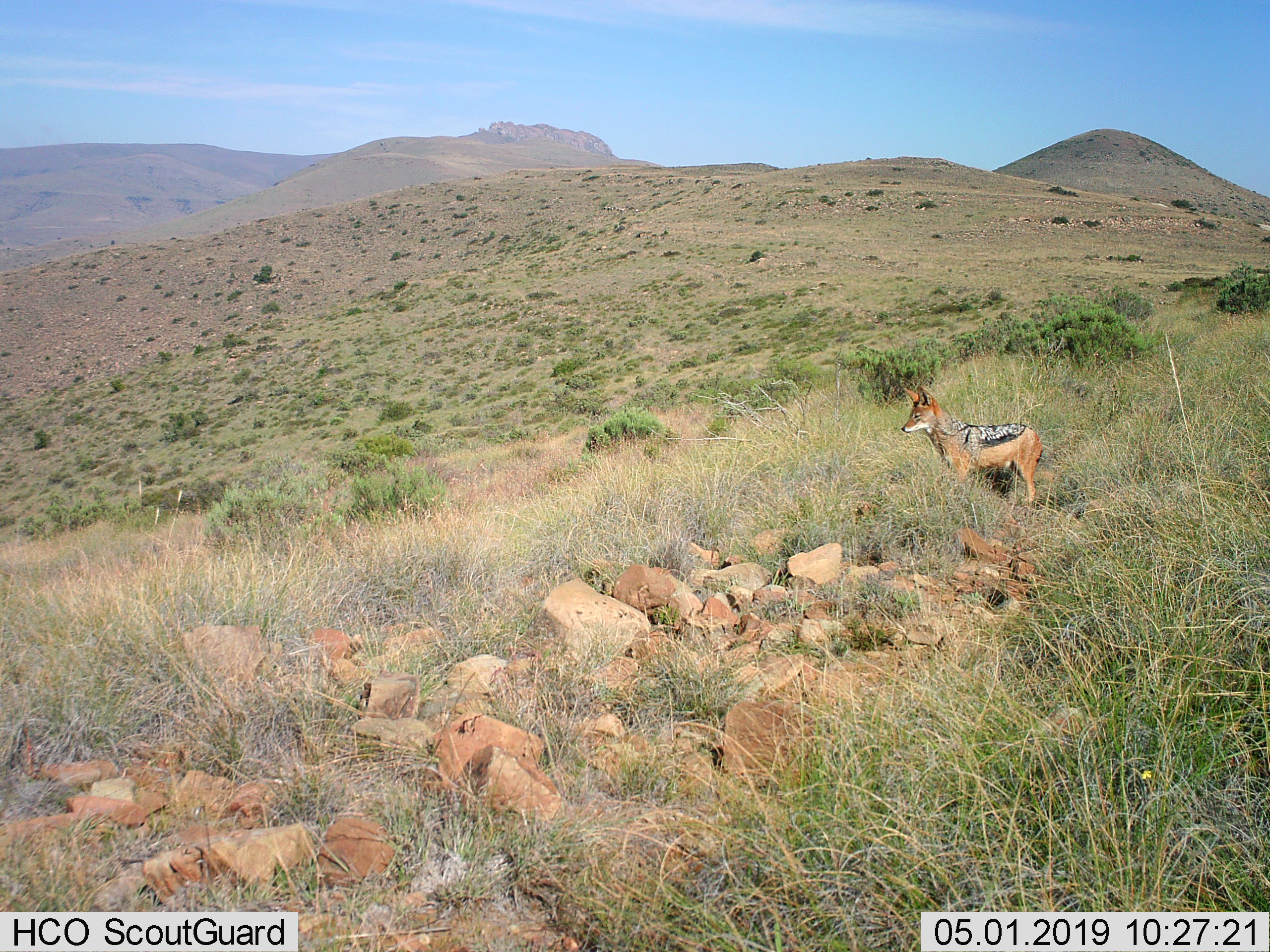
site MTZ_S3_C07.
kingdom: Animalia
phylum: Chordata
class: Mammalia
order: Carnivora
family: Canidae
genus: Lupulella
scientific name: Lupulella mesomelas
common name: black-backed jackal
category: jackalblackbacked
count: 1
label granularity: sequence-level